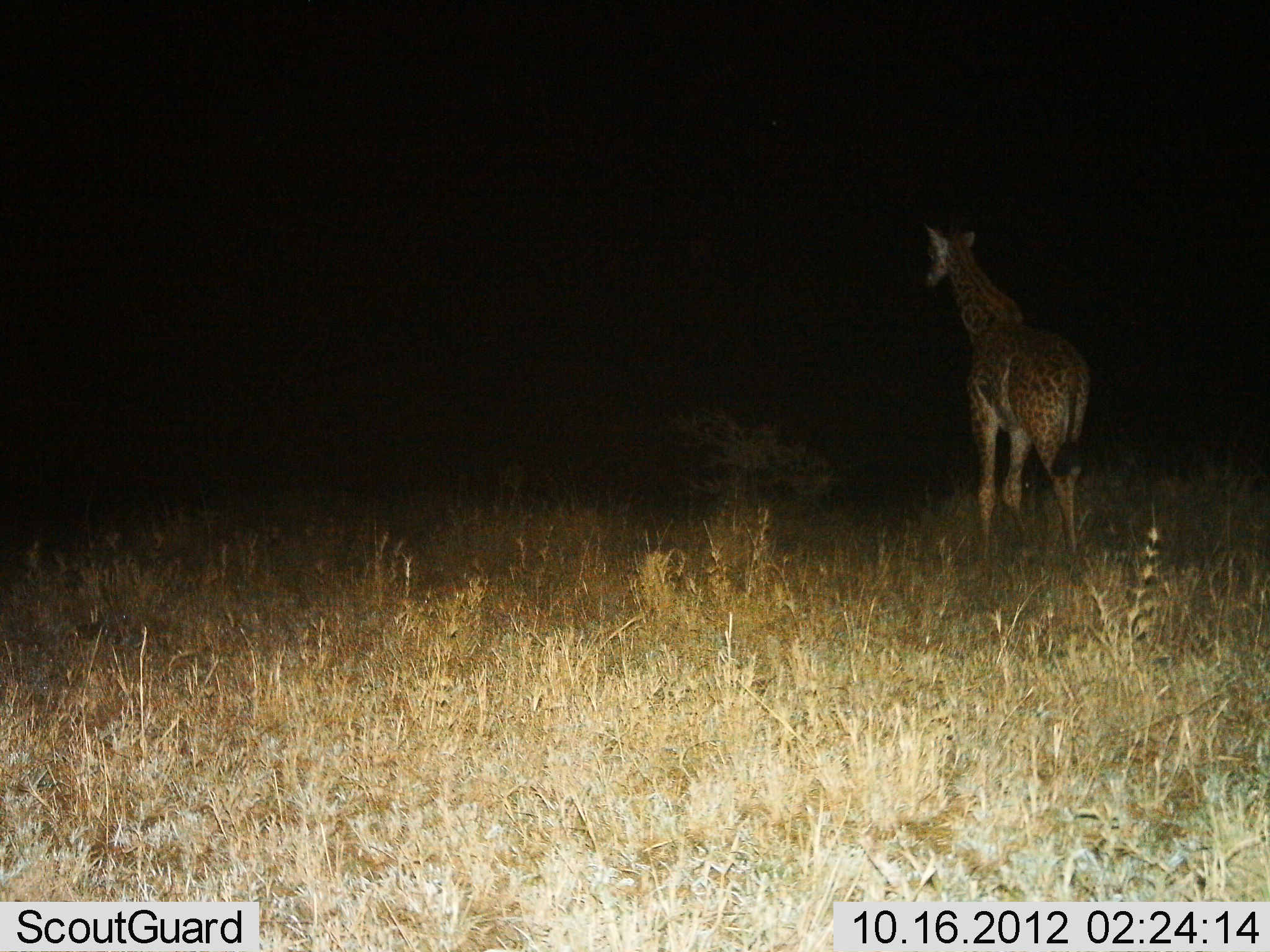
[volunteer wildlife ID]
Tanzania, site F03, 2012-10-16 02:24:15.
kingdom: Animalia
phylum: Chordata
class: Mammalia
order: Artiodactyla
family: Giraffidae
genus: Giraffa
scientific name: Giraffa camelopardalis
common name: giraffe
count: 1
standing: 60%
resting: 0%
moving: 40%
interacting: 0%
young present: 0%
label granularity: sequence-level